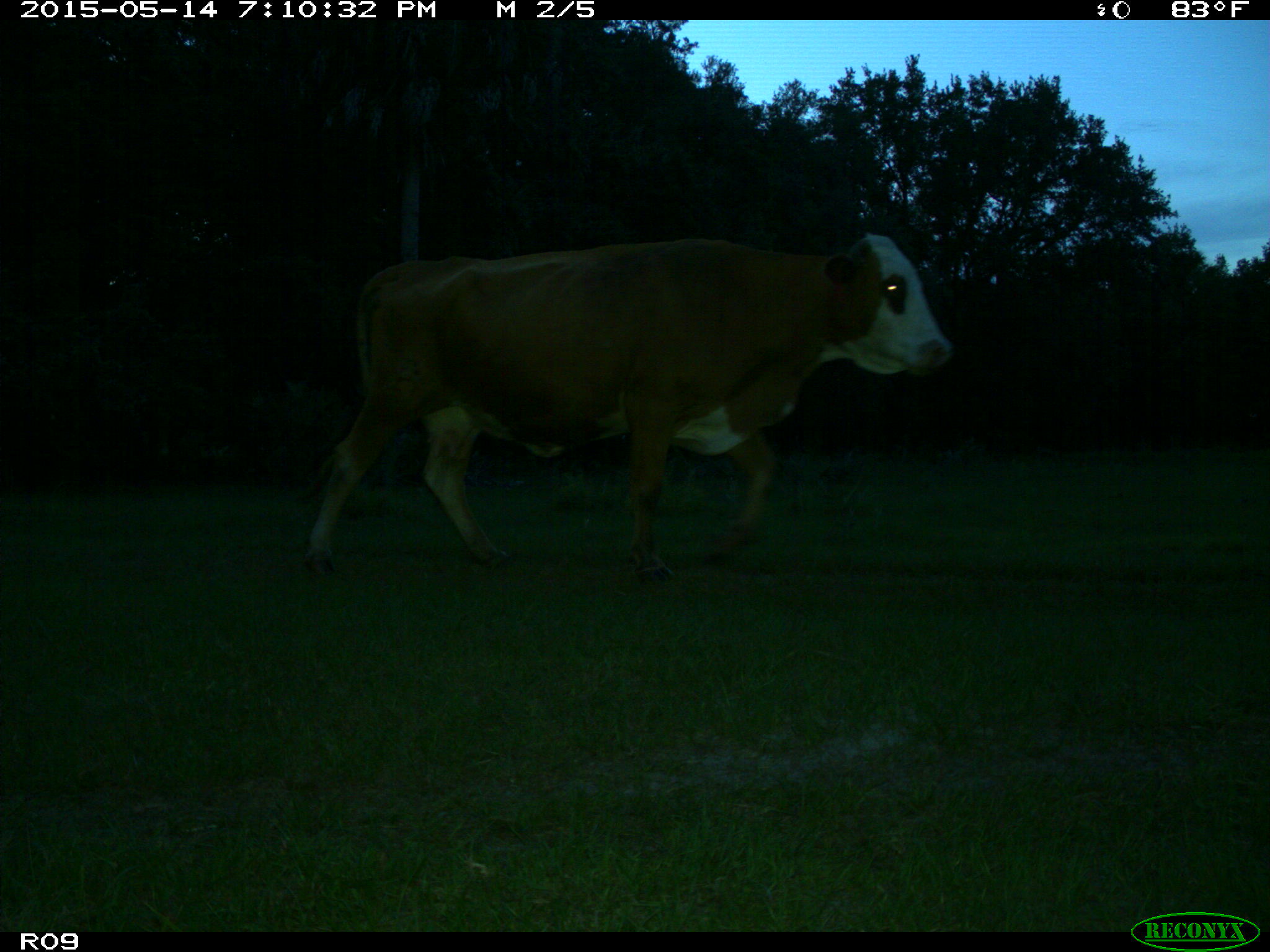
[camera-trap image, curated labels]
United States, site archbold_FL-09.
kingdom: Animalia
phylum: Chordata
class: Mammalia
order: Artiodactyla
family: Bovidae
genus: Bos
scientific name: Bos taurus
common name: domestic cow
Bos taurus (domestic cow).